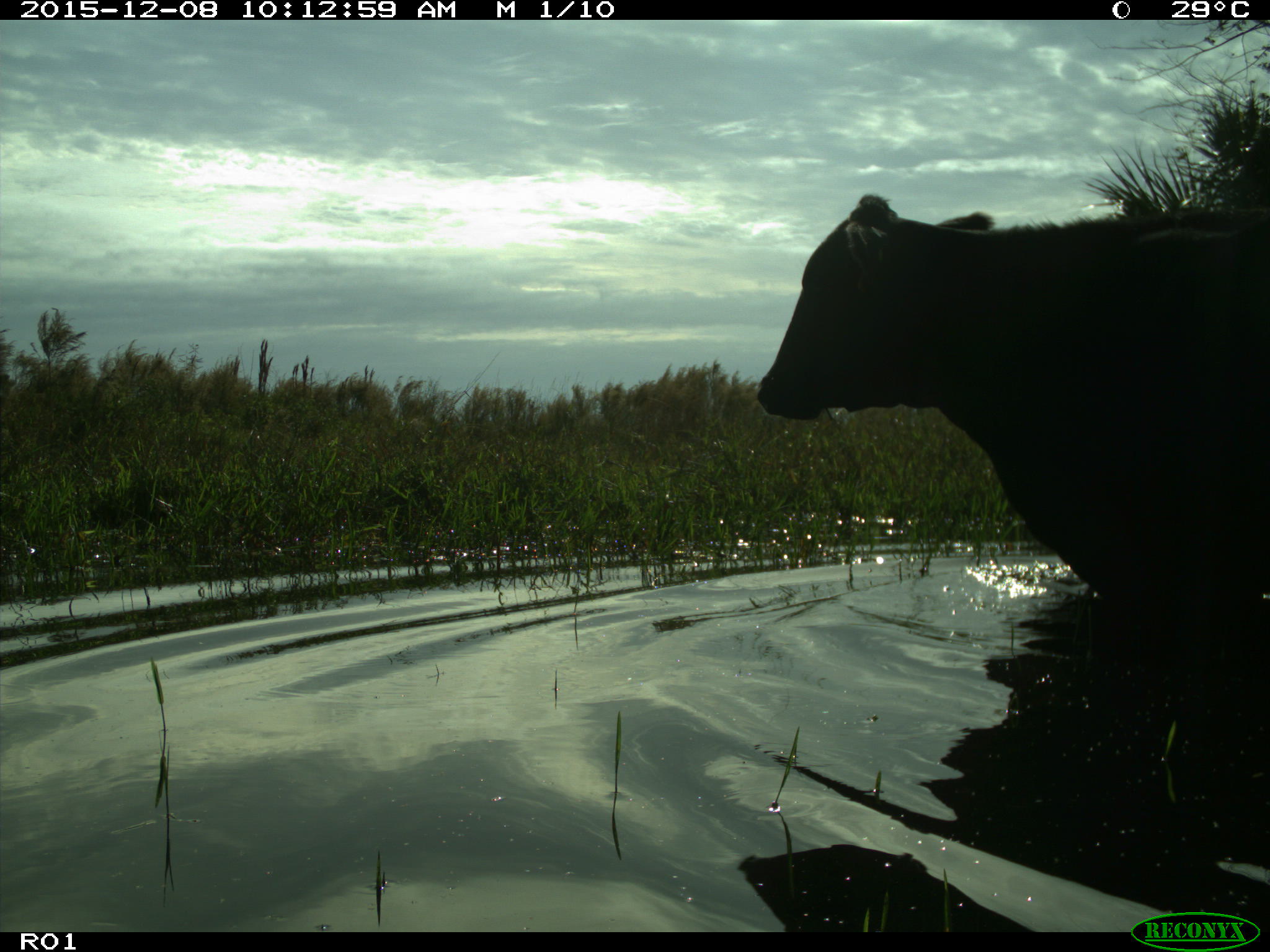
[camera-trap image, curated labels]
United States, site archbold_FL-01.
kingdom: Animalia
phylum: Chordata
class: Mammalia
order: Artiodactyla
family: Bovidae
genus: Bos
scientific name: Bos taurus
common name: domestic cow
Bos taurus (domestic cow).